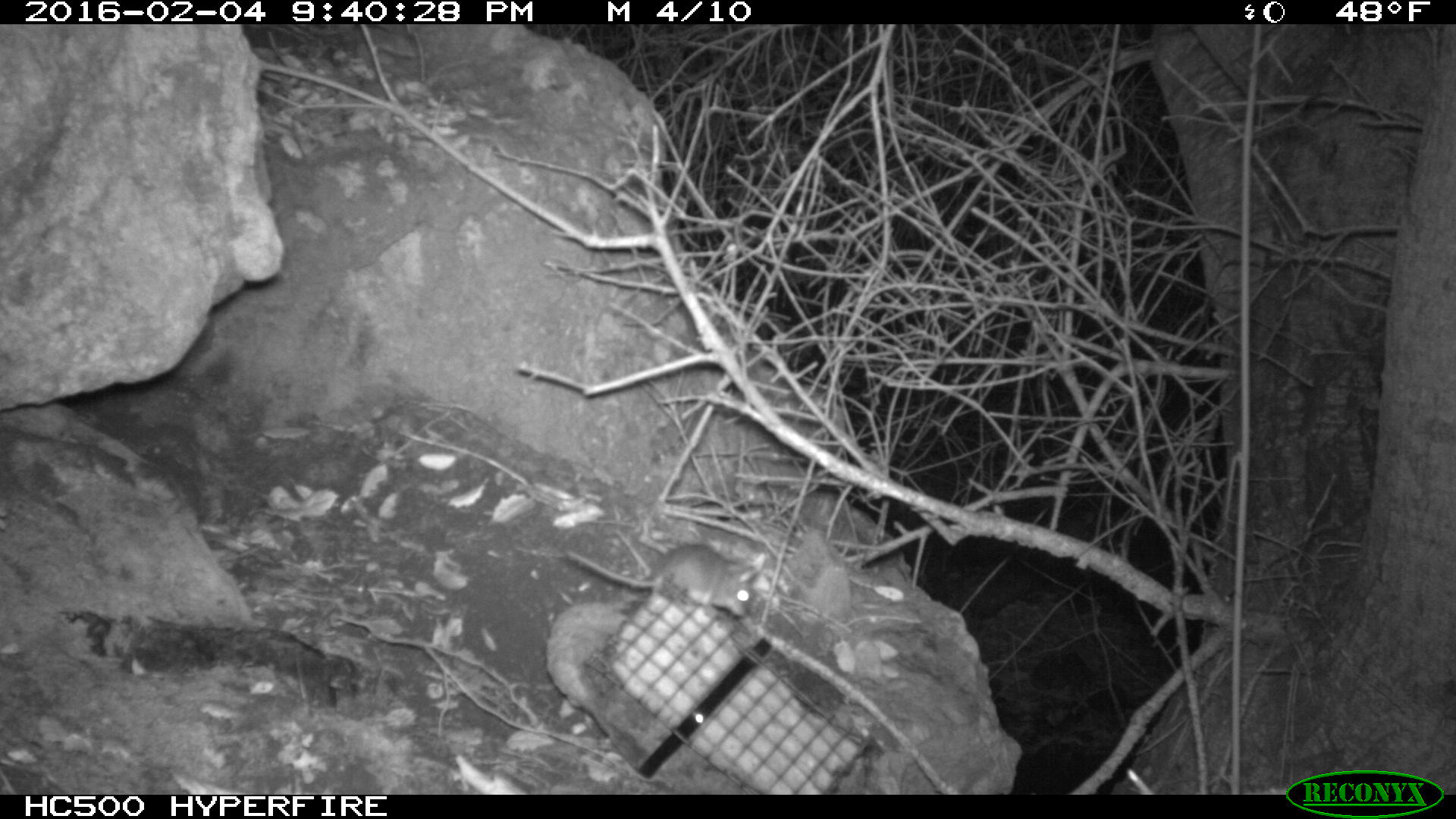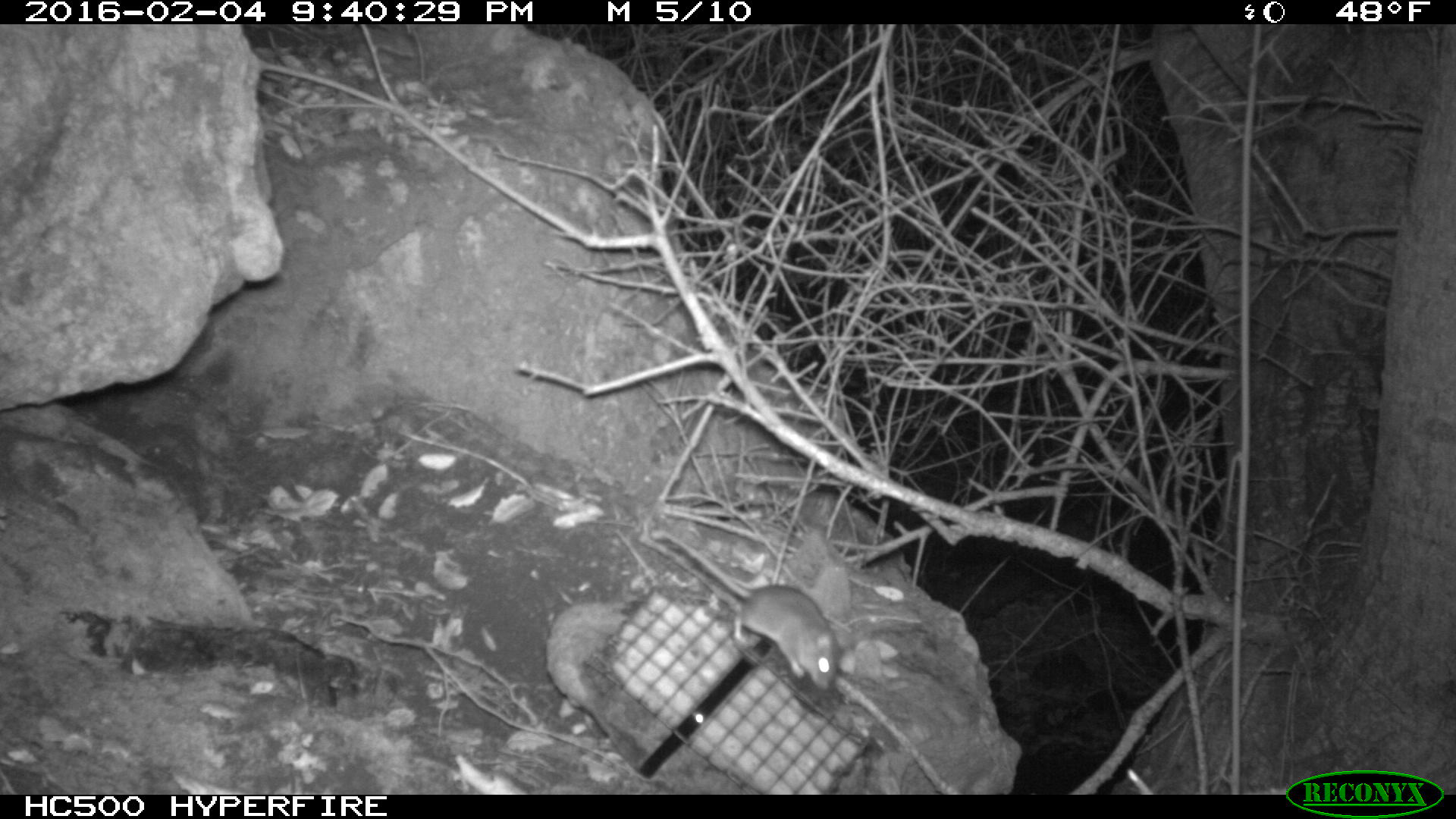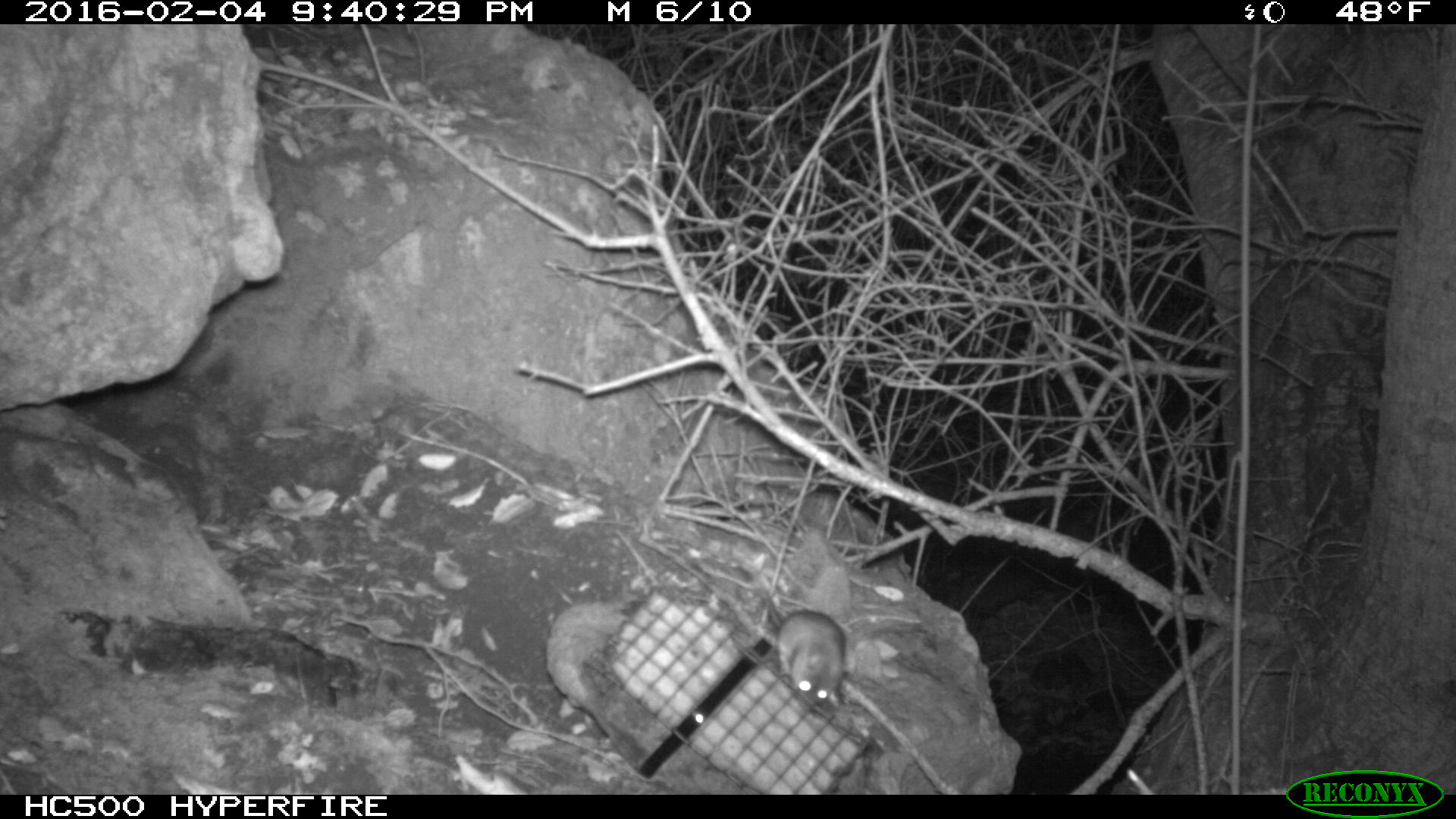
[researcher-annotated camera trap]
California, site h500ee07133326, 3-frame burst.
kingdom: Animalia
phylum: Chordata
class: Mammalia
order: Rodentia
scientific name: Rodentia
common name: rodent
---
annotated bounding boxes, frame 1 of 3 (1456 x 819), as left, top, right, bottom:
rodent: 566, 543, 756, 616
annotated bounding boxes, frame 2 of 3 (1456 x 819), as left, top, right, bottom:
rodent: 650, 528, 849, 690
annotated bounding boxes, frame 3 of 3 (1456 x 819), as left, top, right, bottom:
rodent: 750, 567, 846, 706